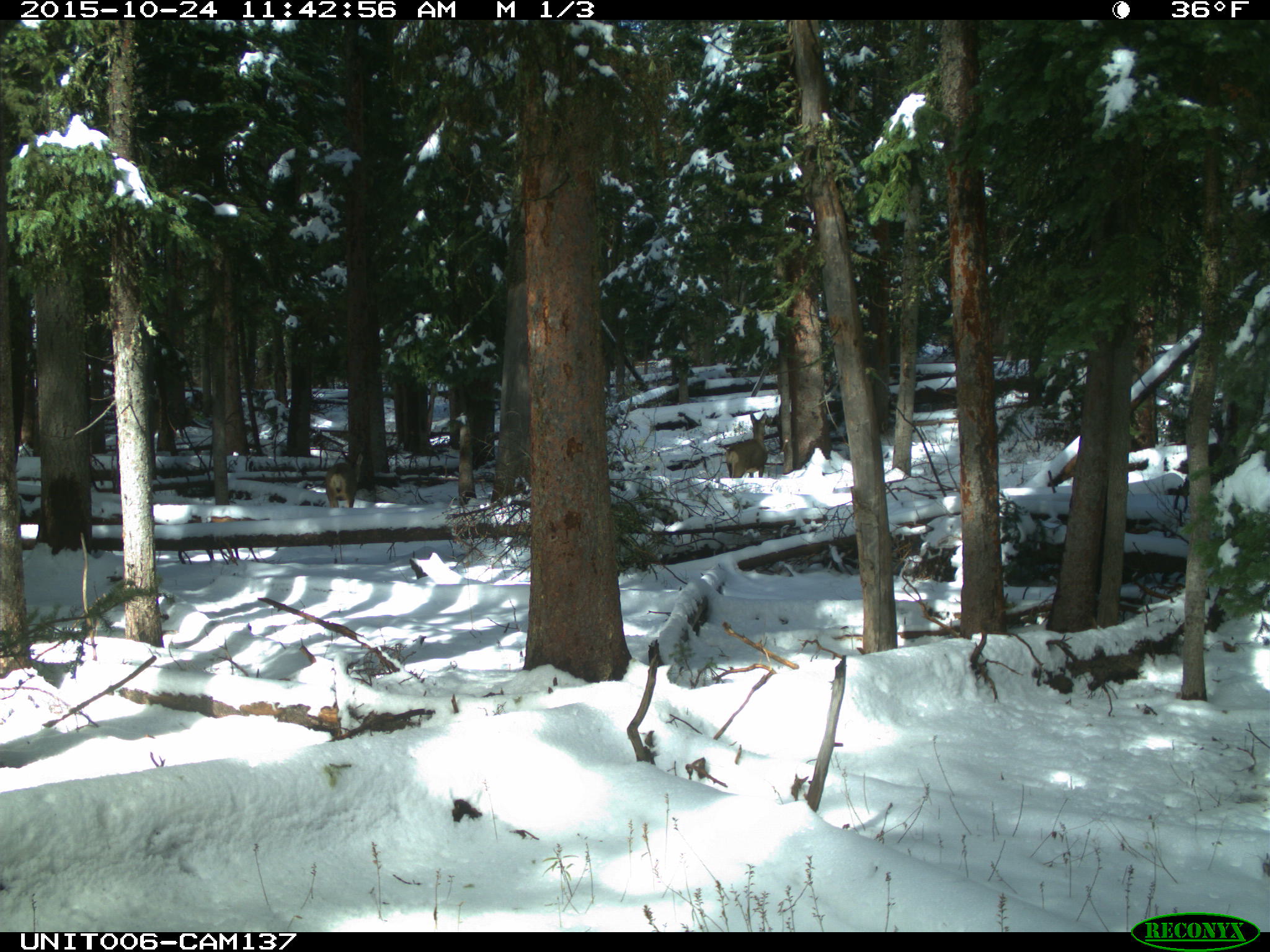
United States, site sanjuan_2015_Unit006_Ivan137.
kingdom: Animalia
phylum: Chordata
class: Mammalia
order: Artiodactyla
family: Cervidae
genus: Odocoileus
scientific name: Odocoileus hemionus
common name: mule deer